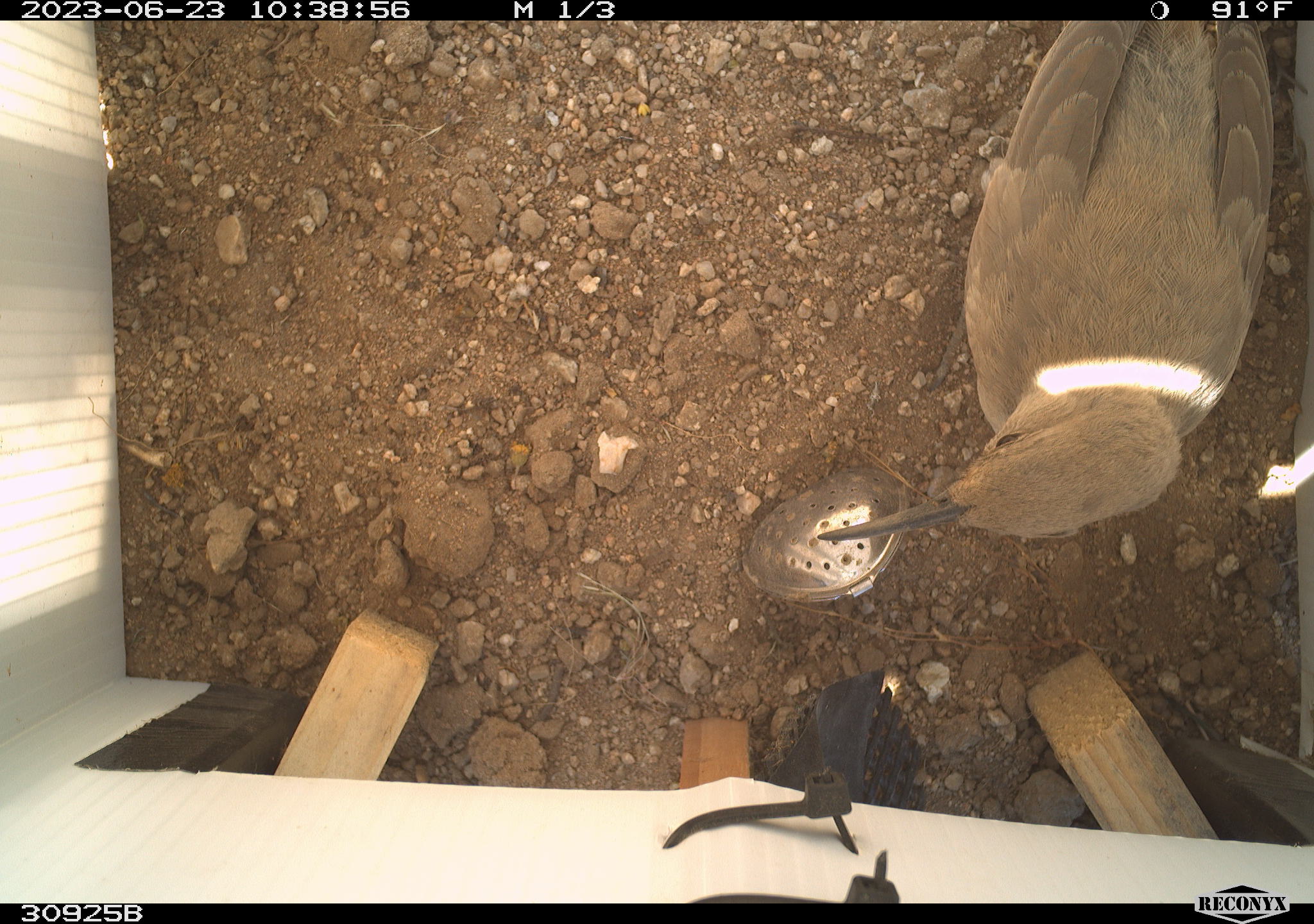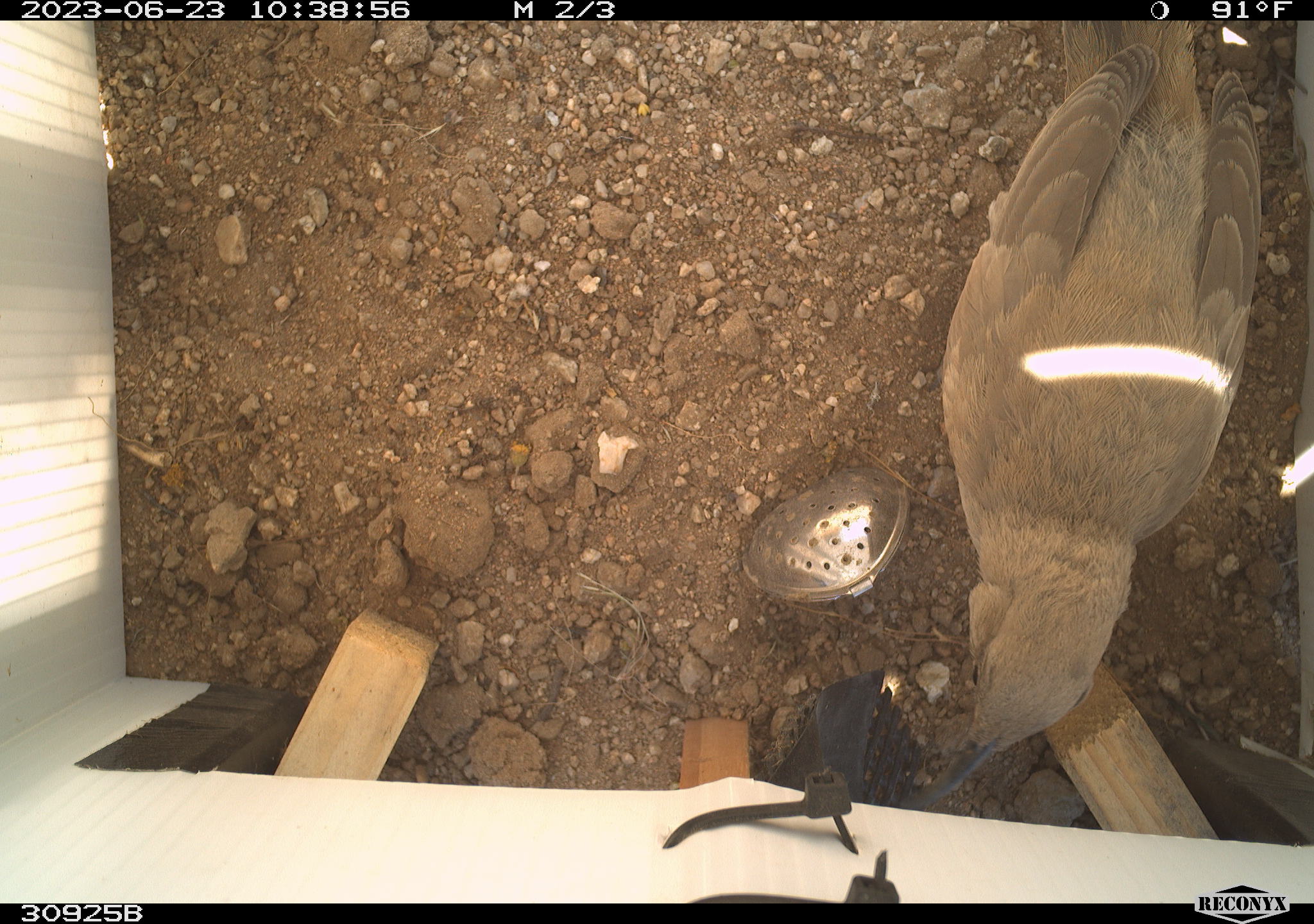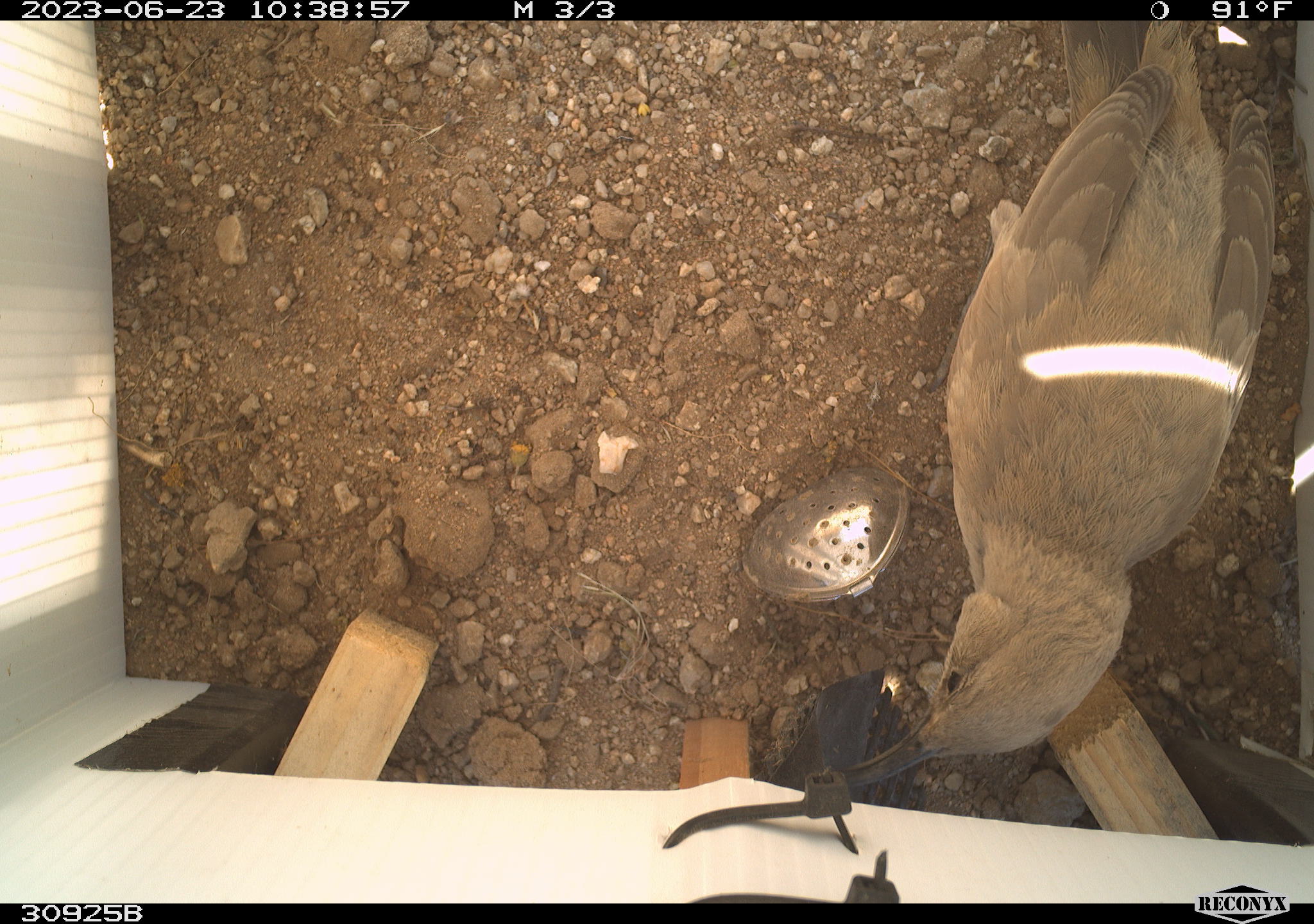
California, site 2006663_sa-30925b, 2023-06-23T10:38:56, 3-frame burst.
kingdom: Animalia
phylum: Chordata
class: Aves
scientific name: Aves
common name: bird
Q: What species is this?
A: Bird (Aves).